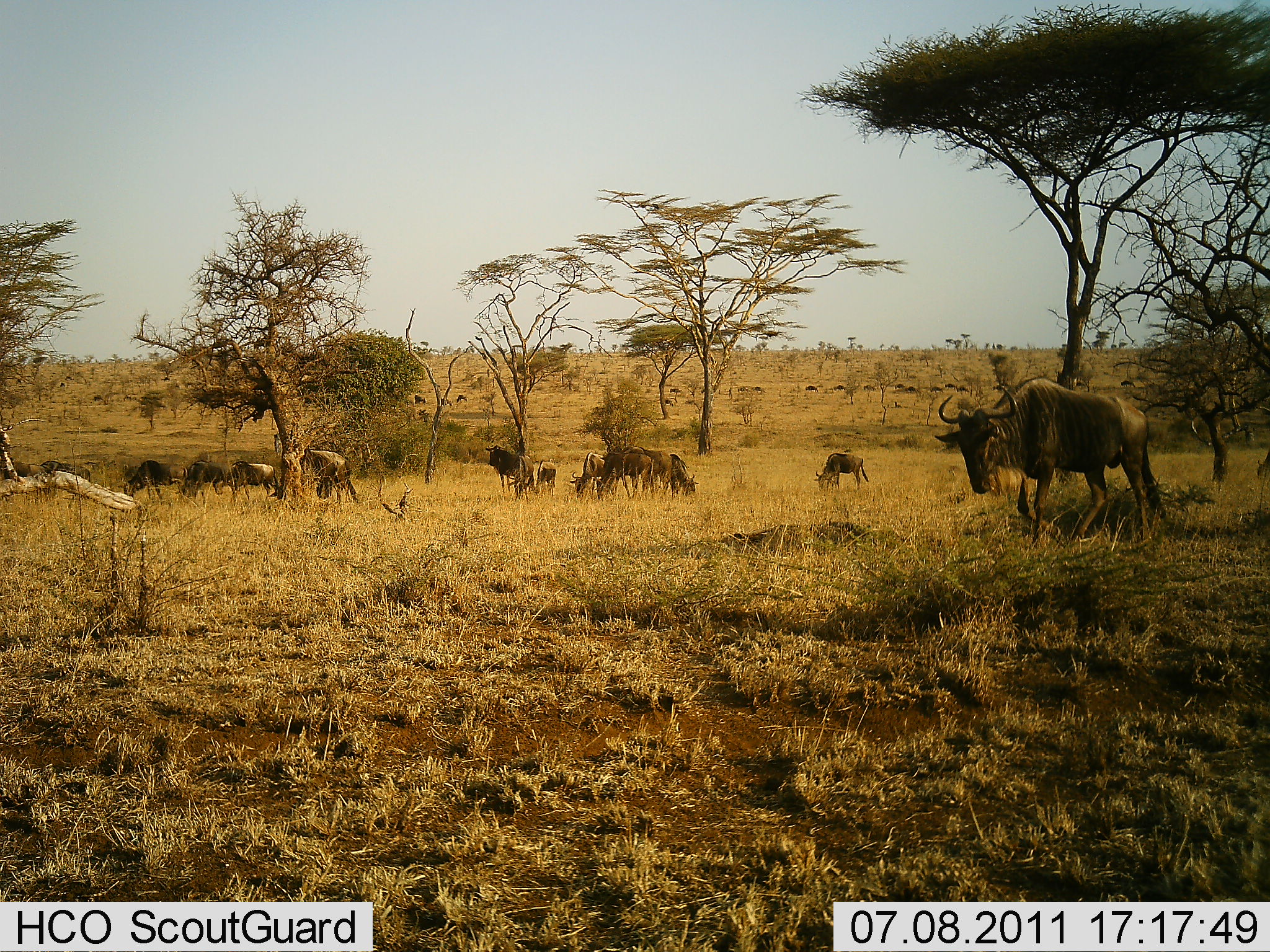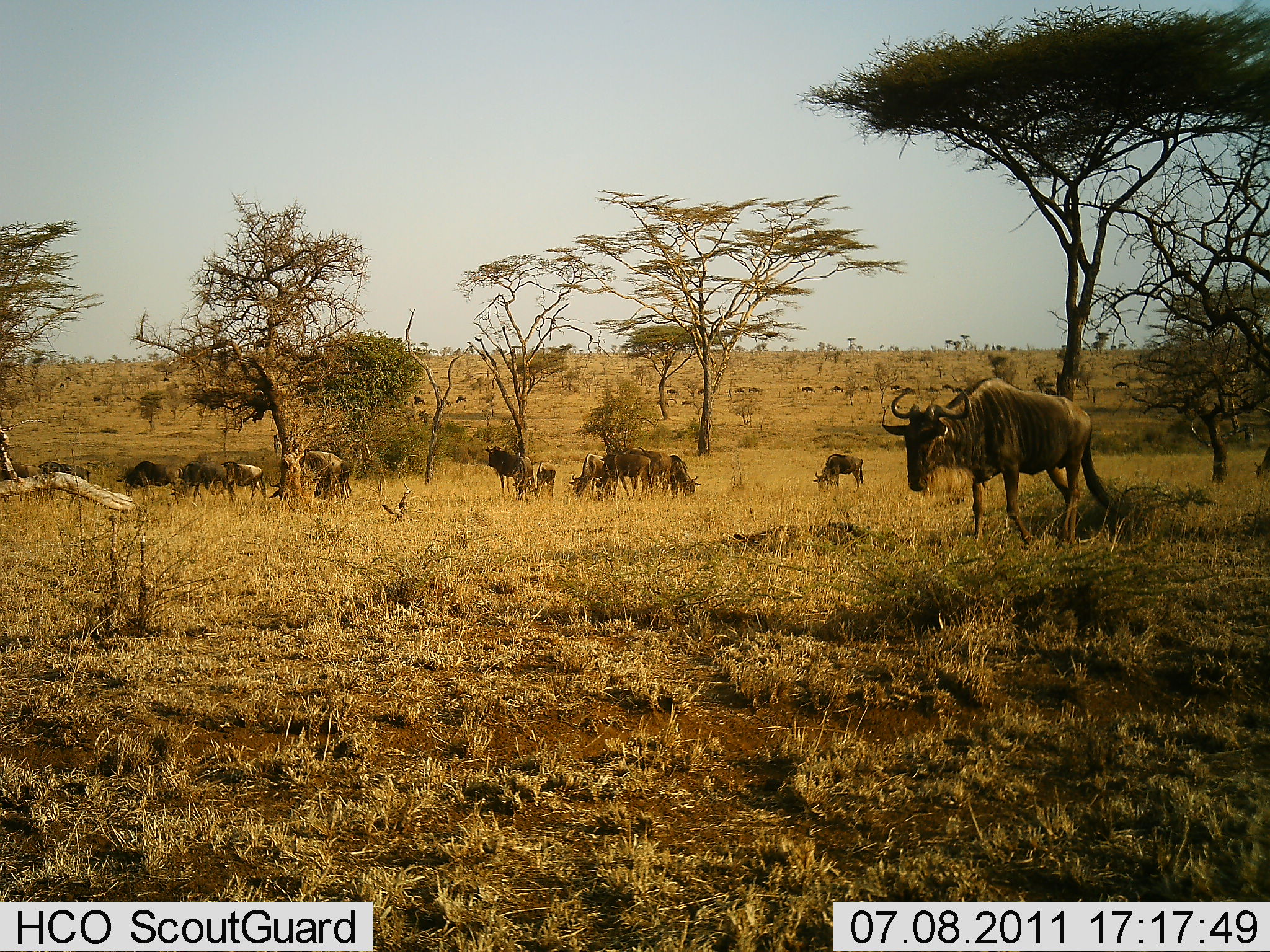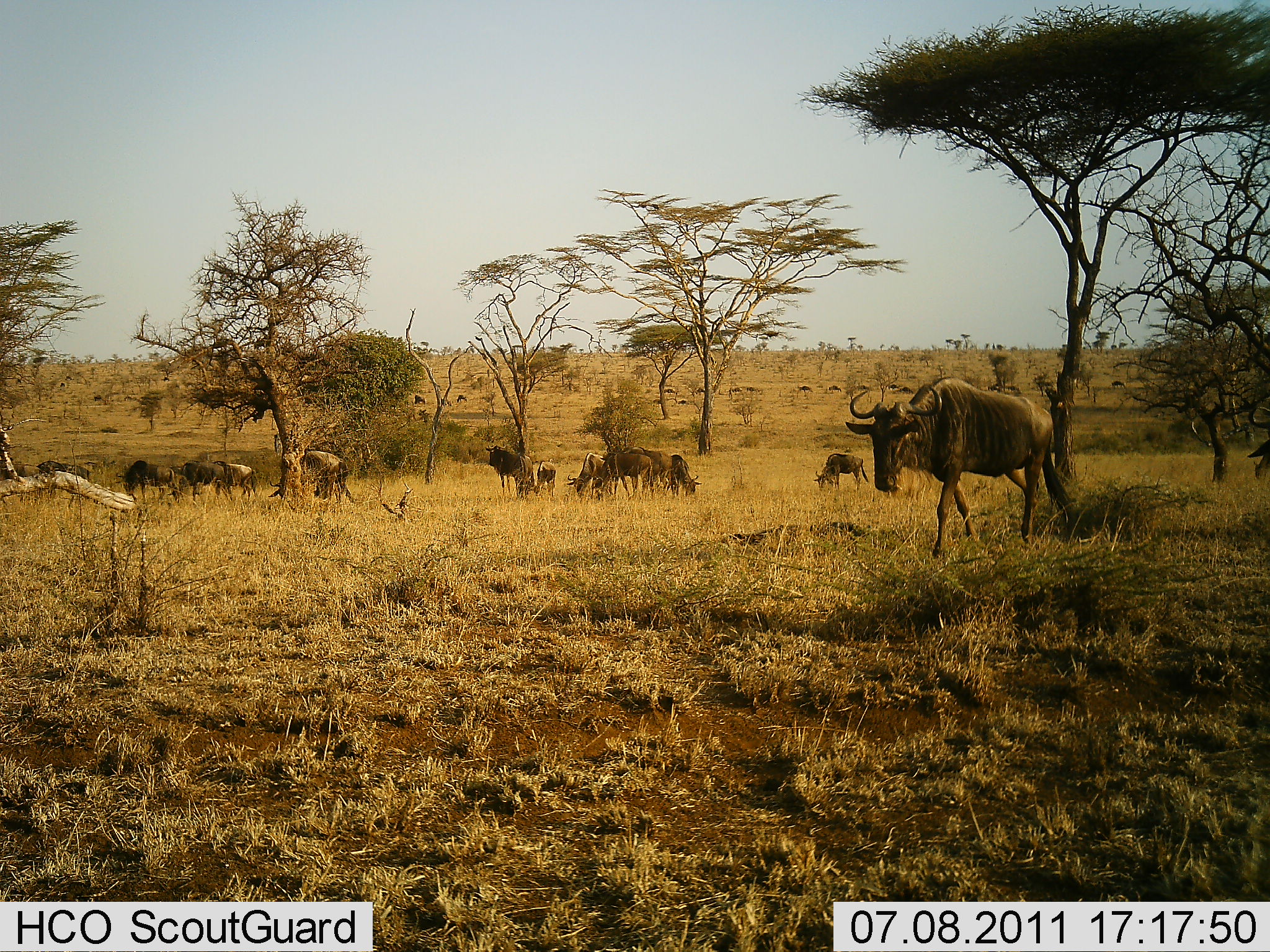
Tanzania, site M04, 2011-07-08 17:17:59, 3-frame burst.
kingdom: Animalia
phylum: Chordata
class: Mammalia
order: Artiodactyla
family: Bovidae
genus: Connochaetes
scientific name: Connochaetes taurinus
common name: blue wildebeest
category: wildebeest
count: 11-50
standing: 75%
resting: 25%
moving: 75%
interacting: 17%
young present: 8%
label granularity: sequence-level